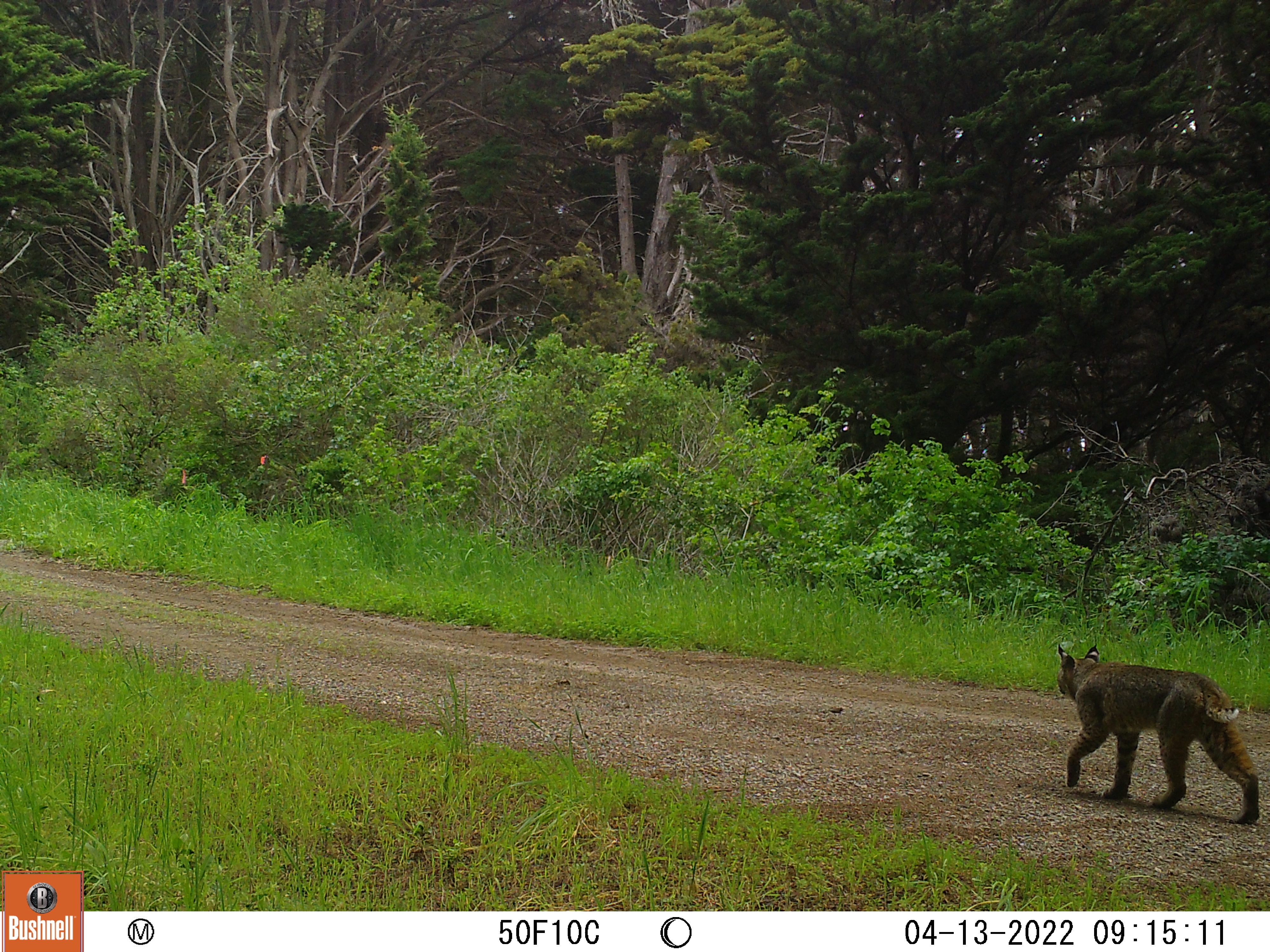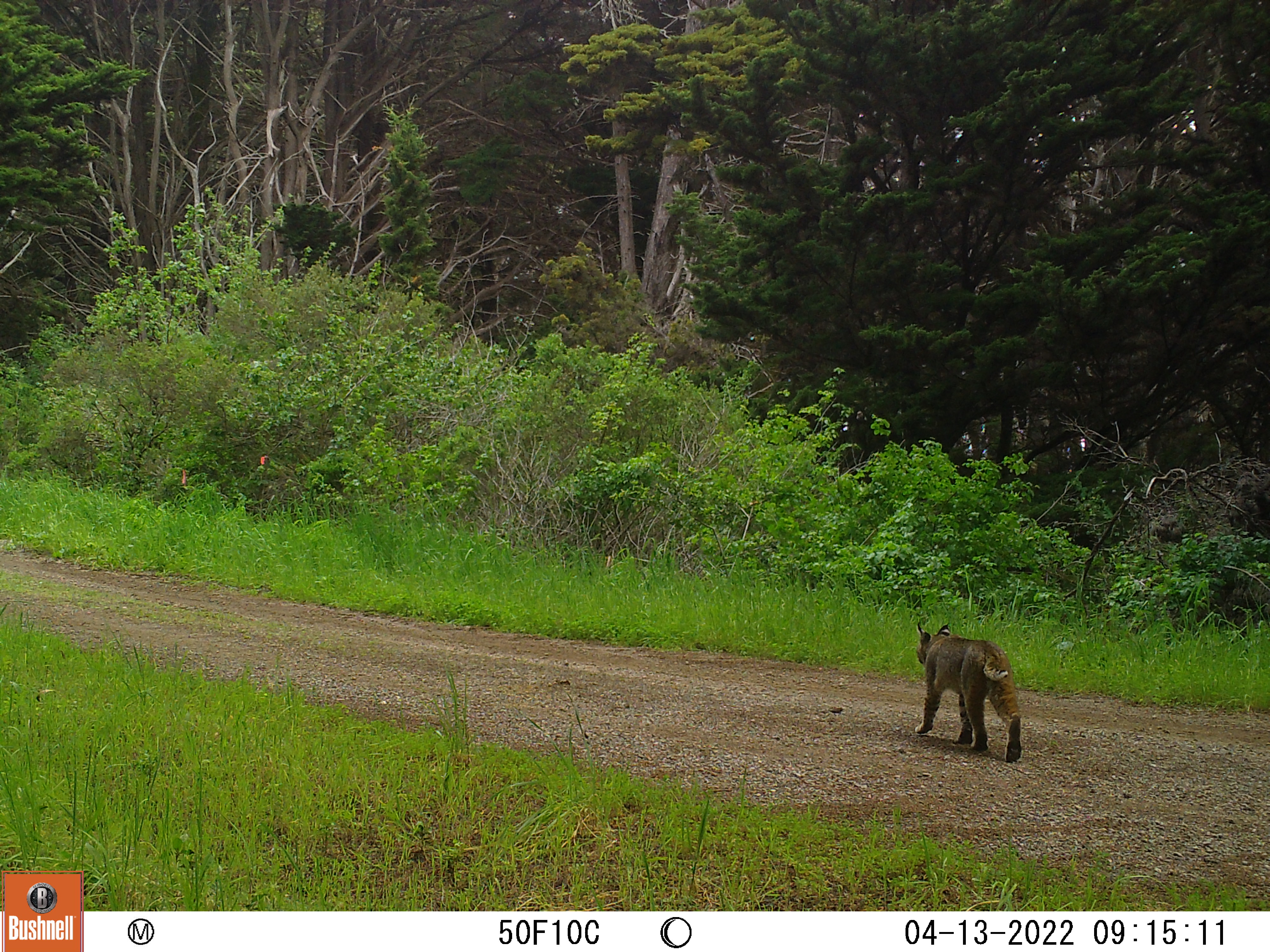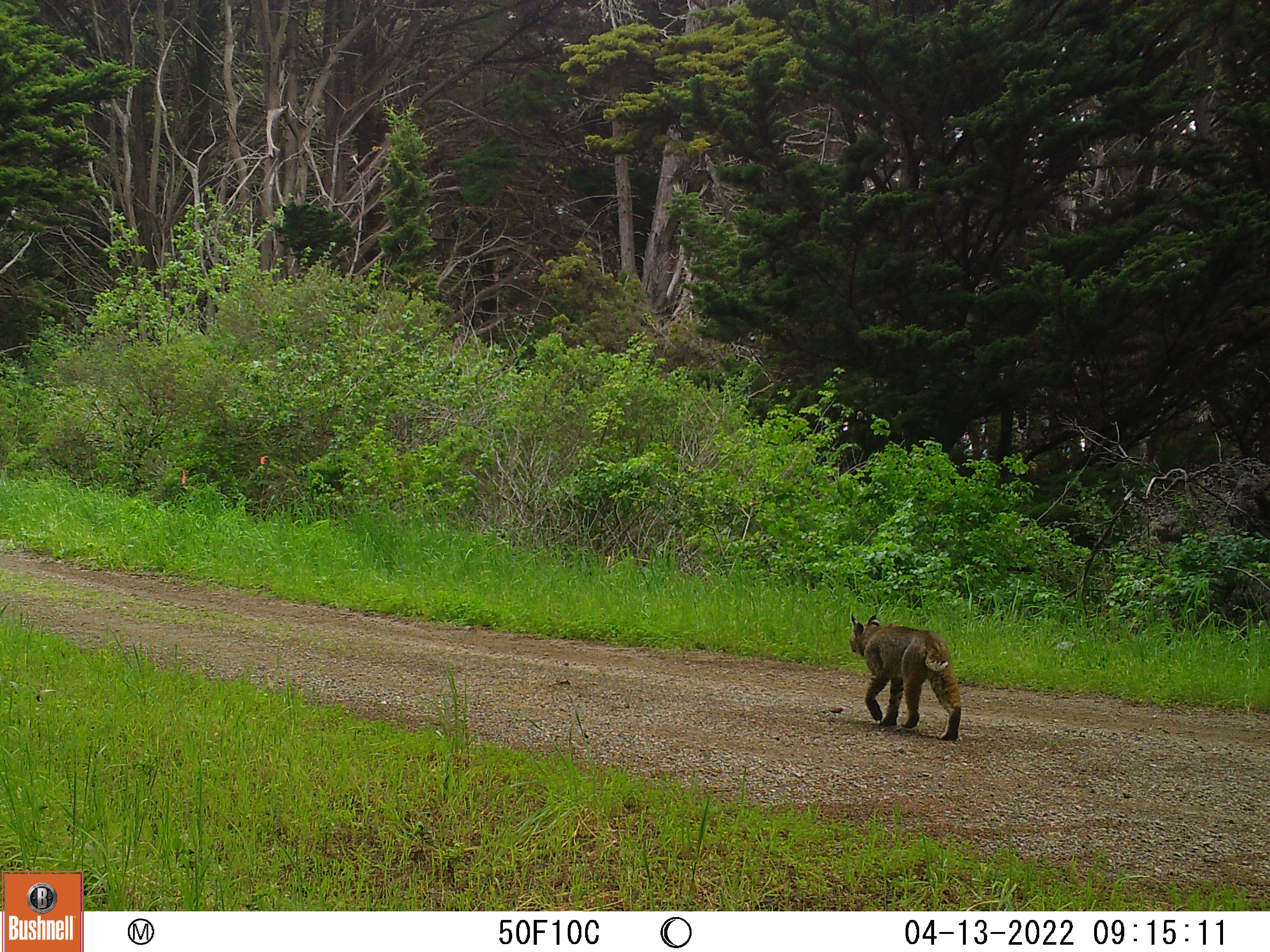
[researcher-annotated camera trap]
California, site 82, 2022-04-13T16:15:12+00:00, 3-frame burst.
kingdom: Animalia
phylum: Chordata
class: Mammalia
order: Carnivora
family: Felidae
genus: Lynx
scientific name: Lynx rufus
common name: bobcat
Bobcat (Lynx rufus).